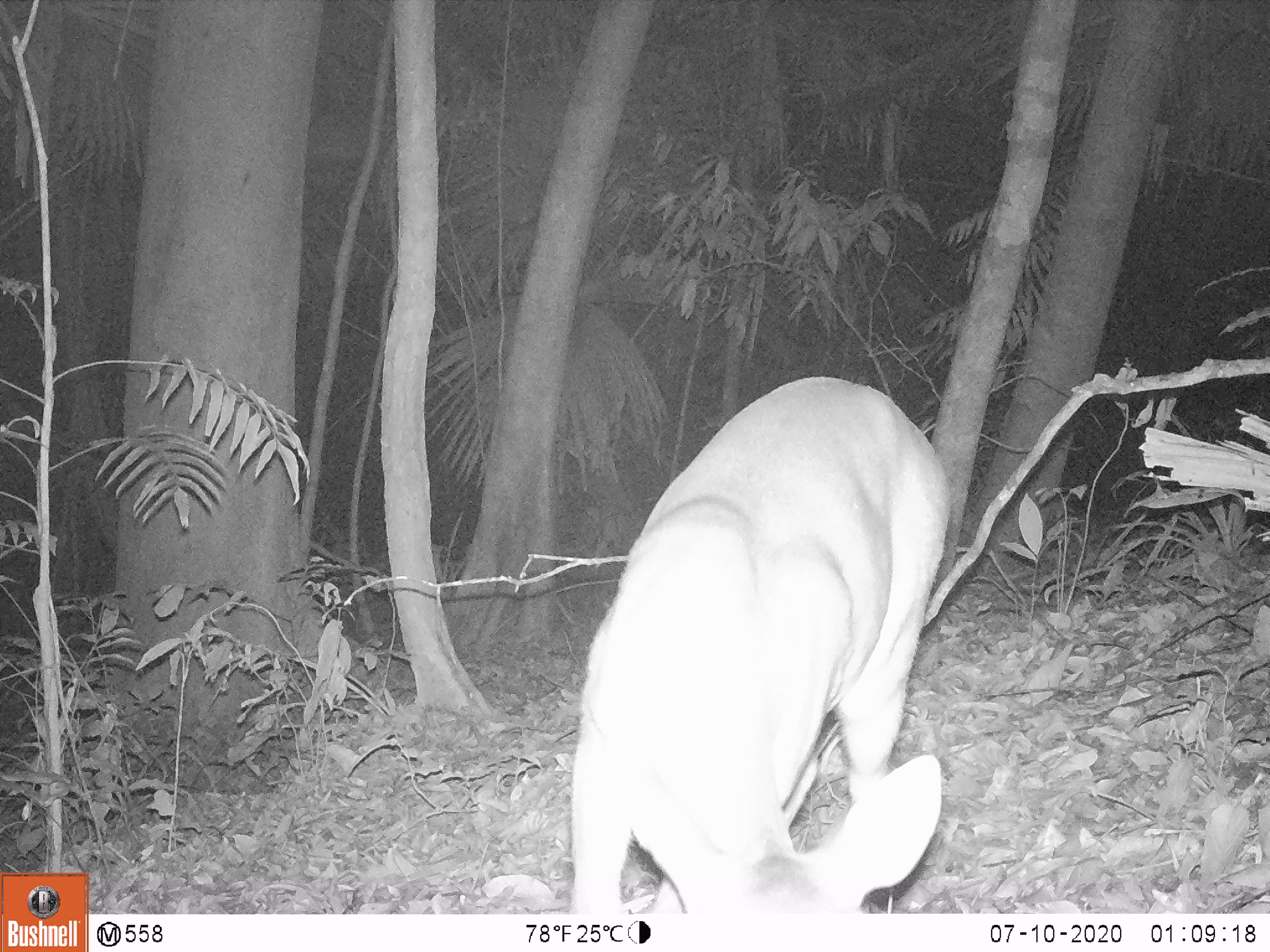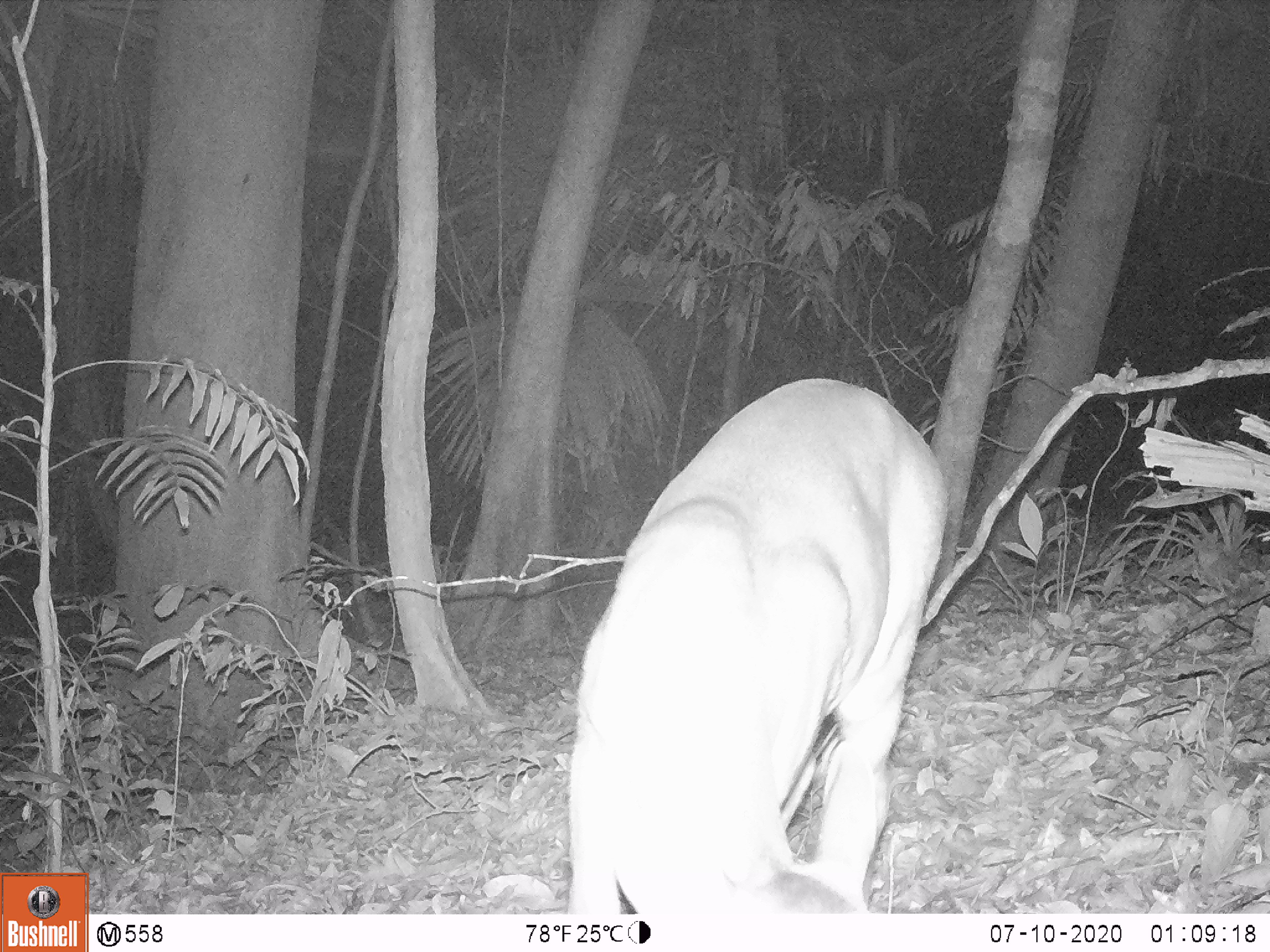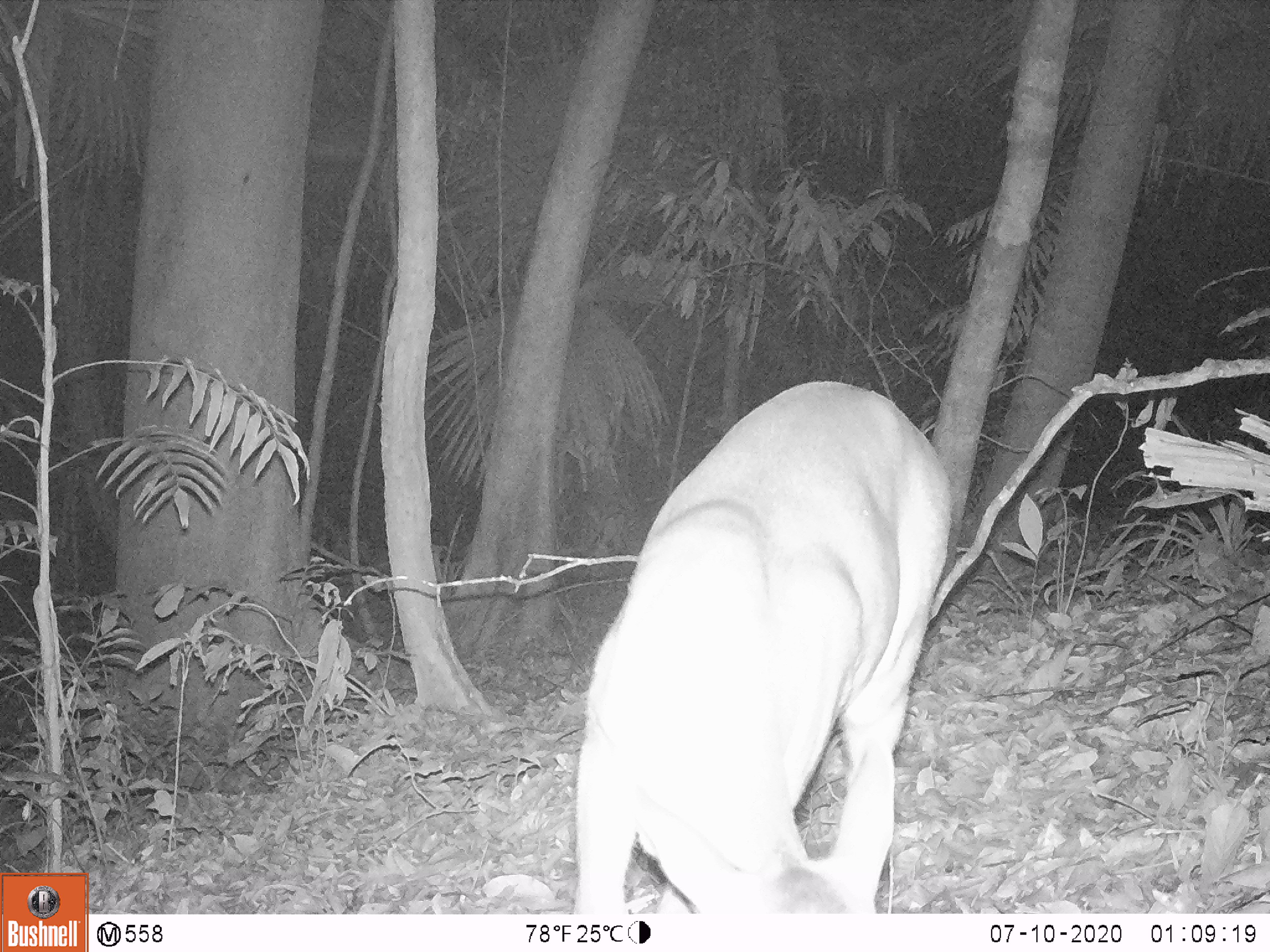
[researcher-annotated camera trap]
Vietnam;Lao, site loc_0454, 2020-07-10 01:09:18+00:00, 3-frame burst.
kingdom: Animalia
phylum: Chordata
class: Mammalia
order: Artiodactyla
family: Cervidae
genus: Muntiacus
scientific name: Muntiacus vuquangensis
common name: large-antlered muntjac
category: large antlered muntjac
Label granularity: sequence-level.